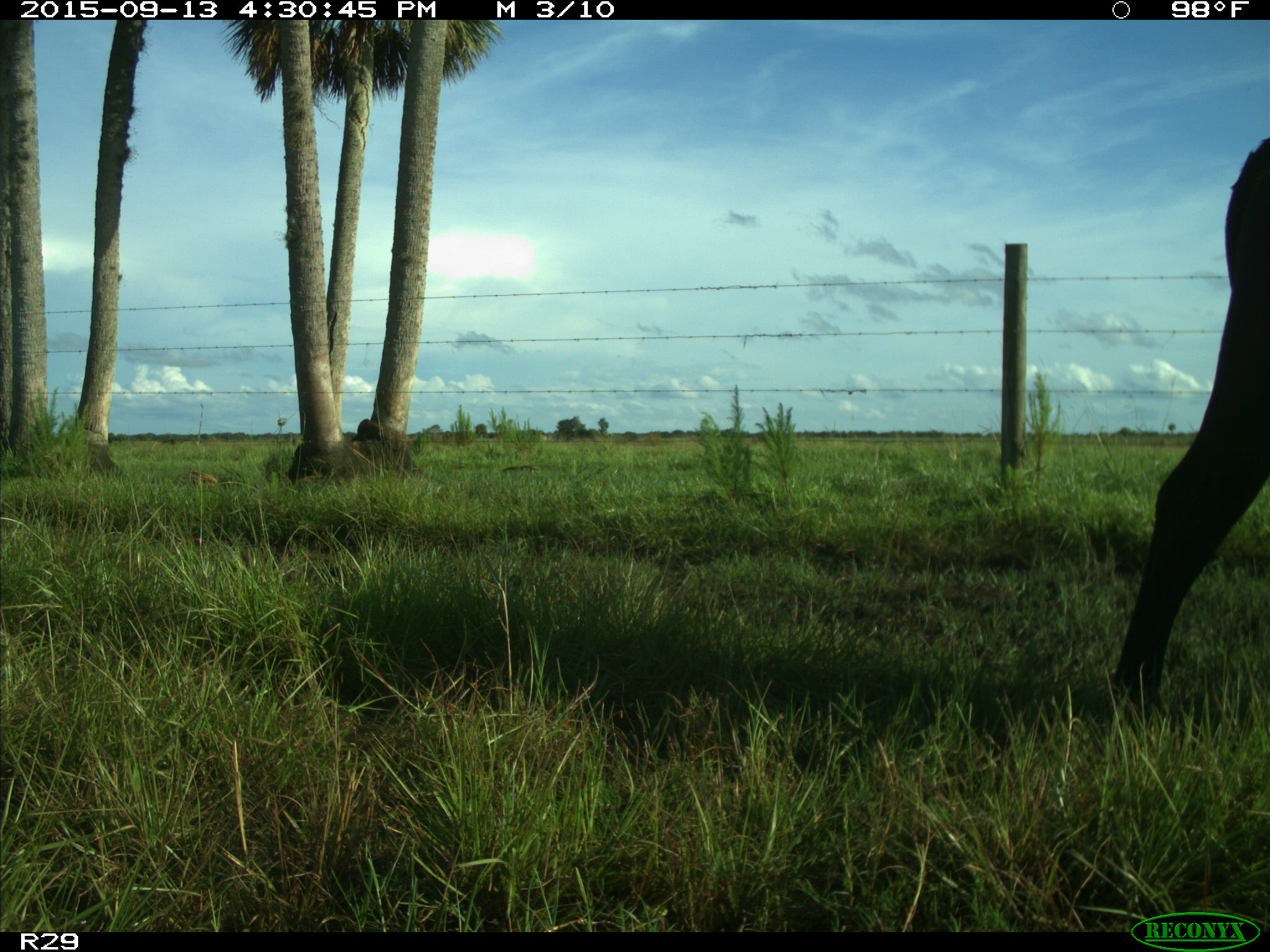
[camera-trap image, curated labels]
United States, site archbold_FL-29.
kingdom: Animalia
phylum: Chordata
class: Mammalia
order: Artiodactyla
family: Bovidae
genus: Bos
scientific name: Bos taurus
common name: domestic cow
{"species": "Bos taurus (domestic cow)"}